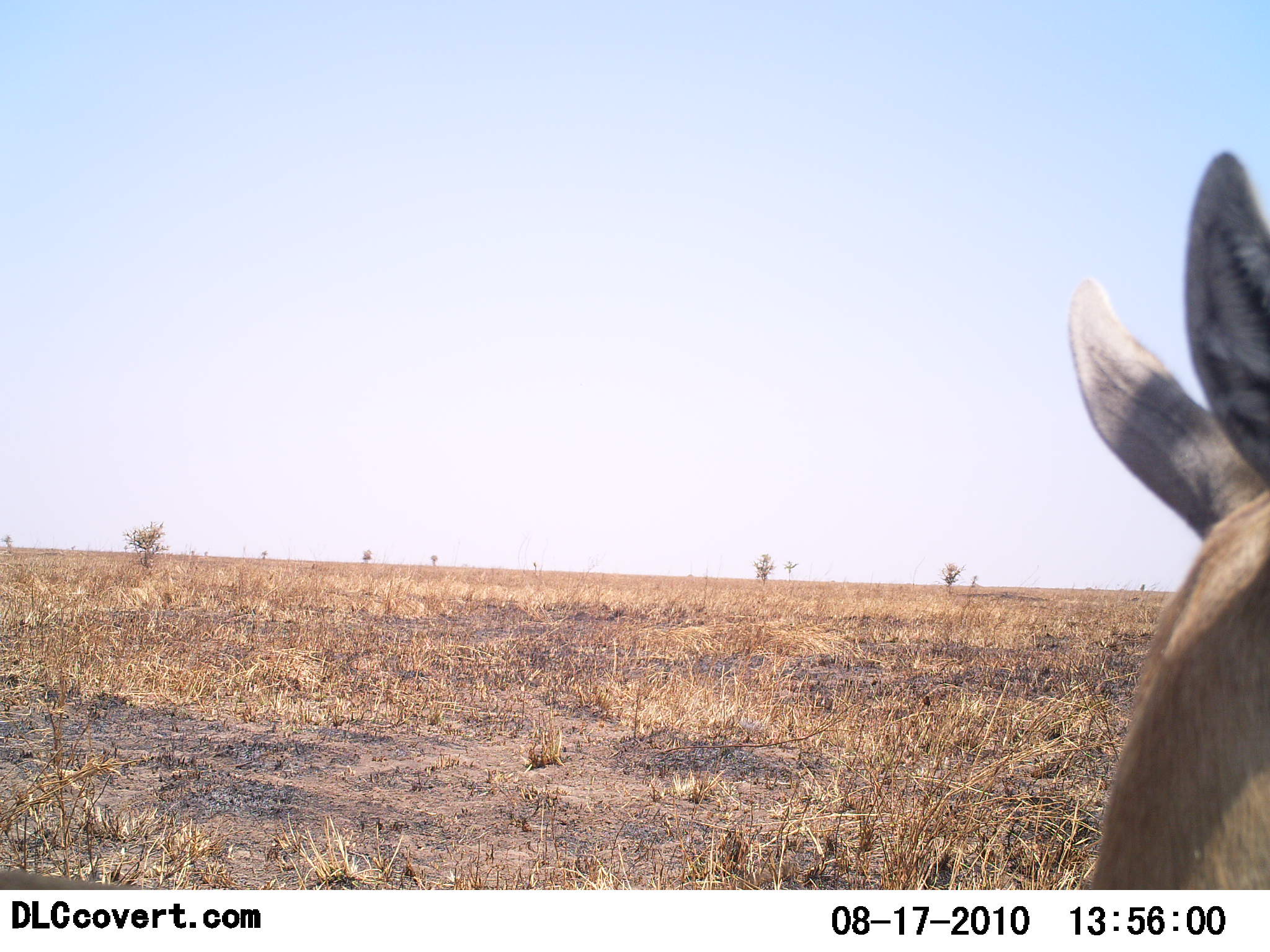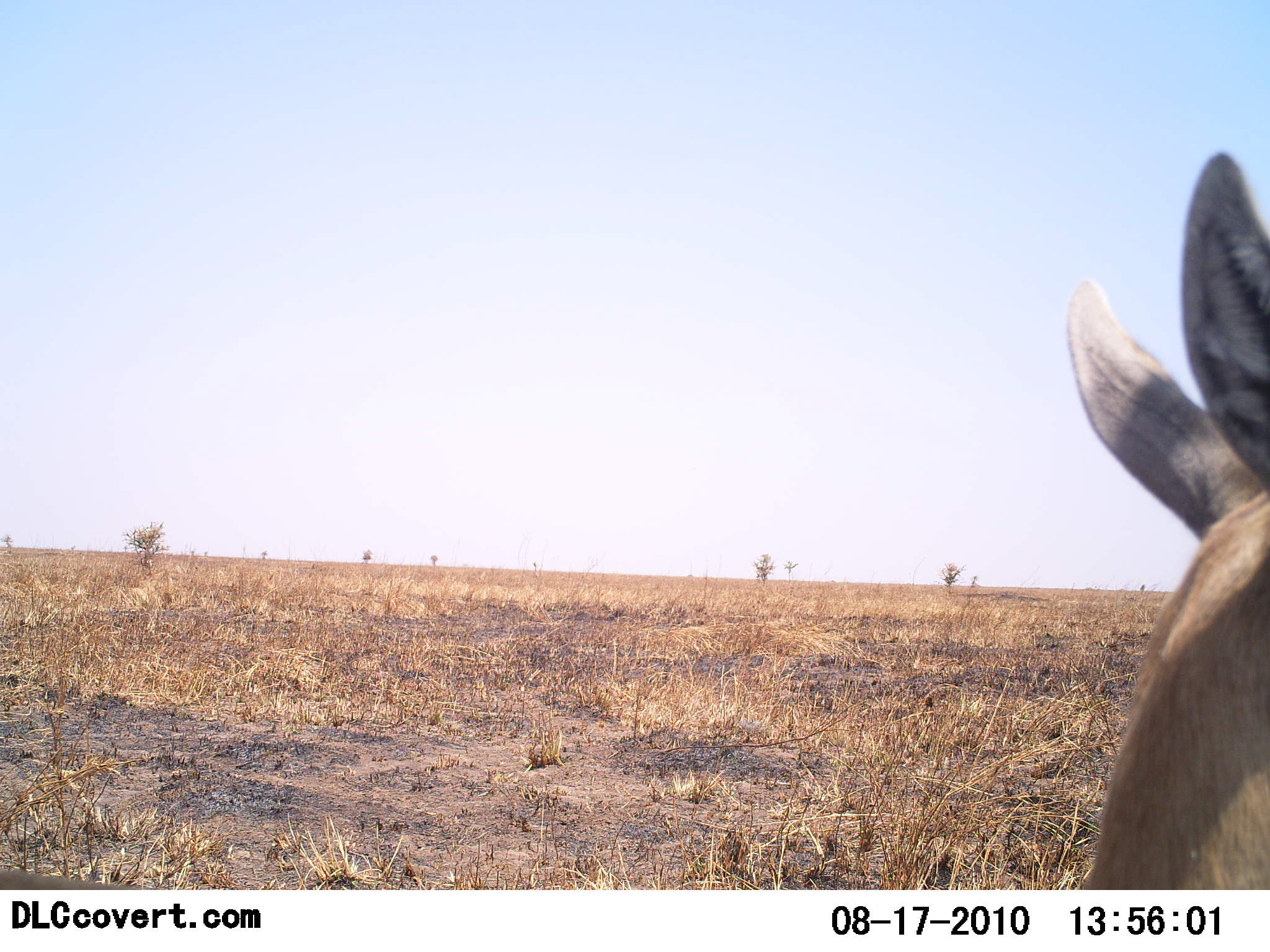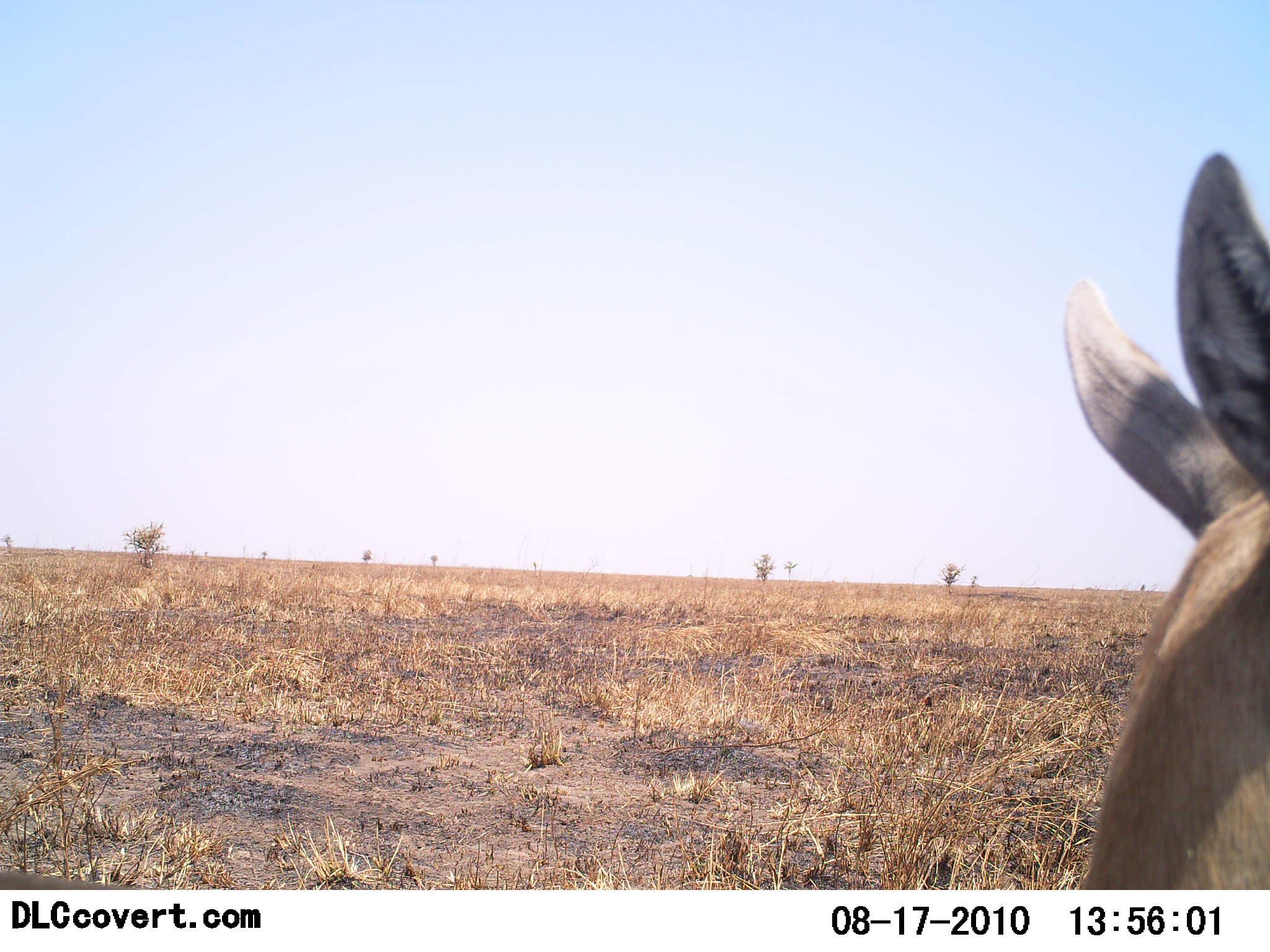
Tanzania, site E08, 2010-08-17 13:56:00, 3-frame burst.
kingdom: Animalia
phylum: Chordata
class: Mammalia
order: Artiodactyla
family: Bovidae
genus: Eudorcas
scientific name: Eudorcas thomsonii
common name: thomson's gazelle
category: gazellethomsons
Gazellethomsons (thomson's gazelle) (Eudorcas thomsonii), count 1. Behavior (volunteer vote fractions): standing 83%, resting 17%, moving 0%, interacting 0%. Young present (vote fraction): 0%. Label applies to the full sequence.